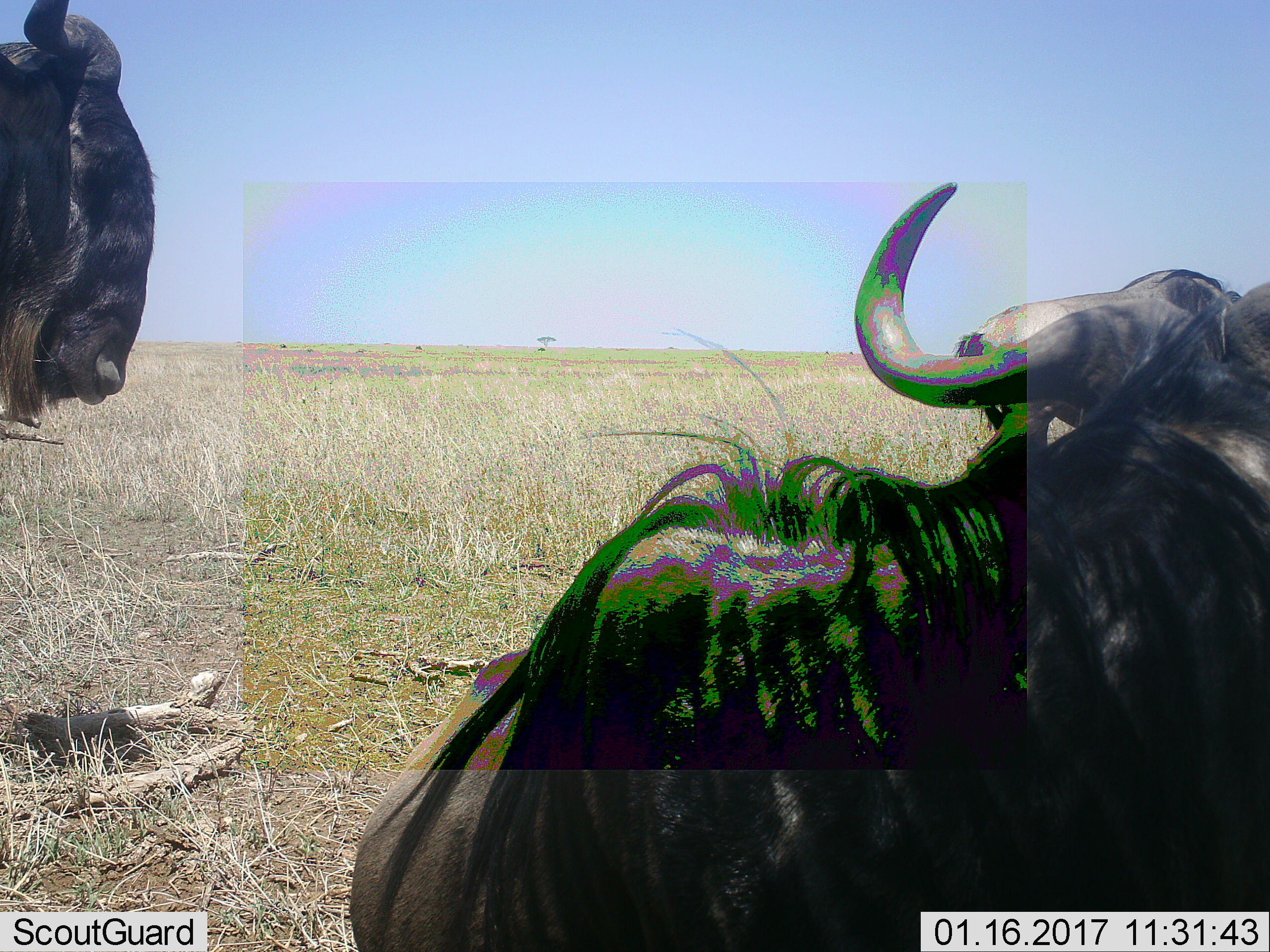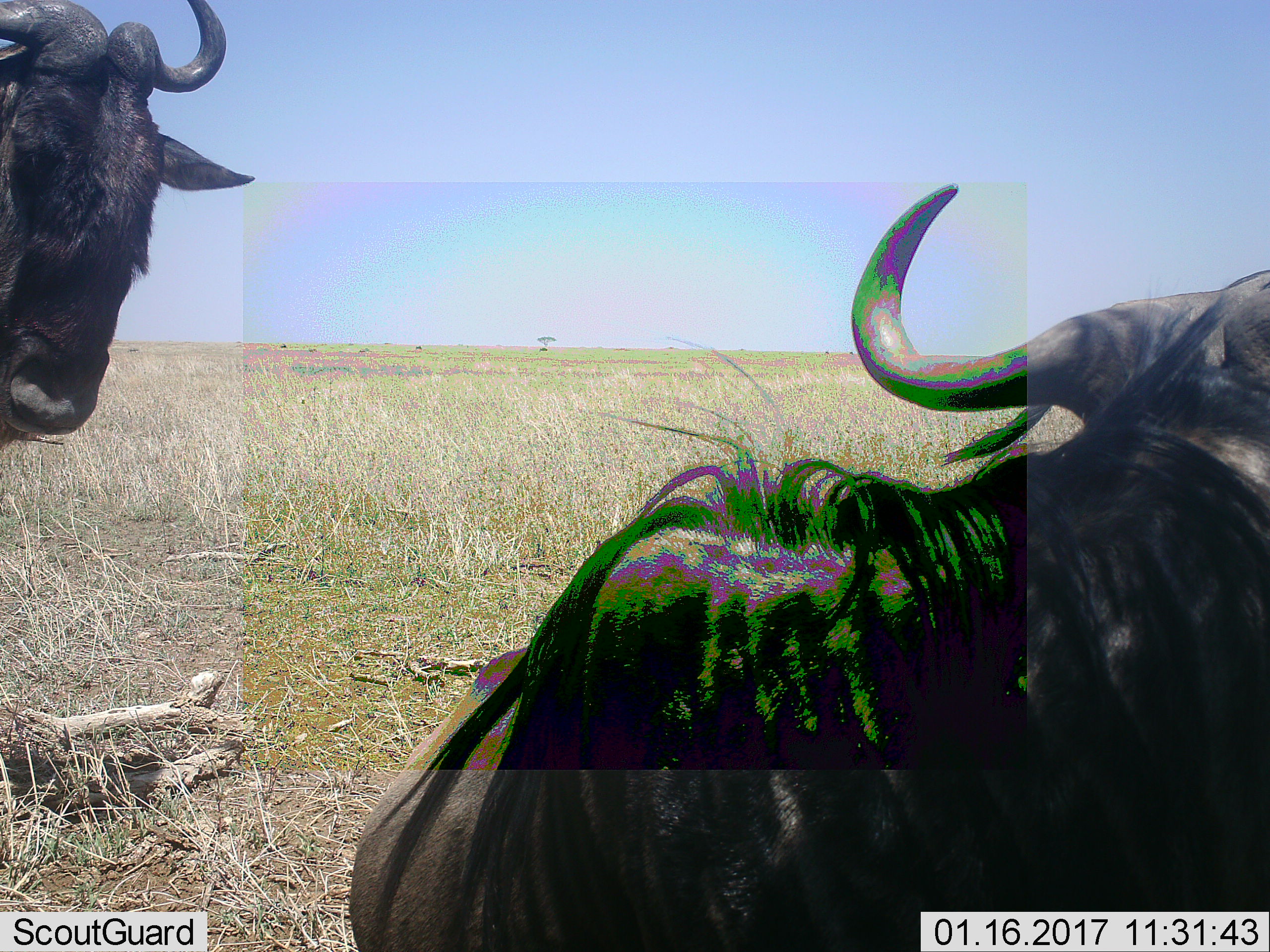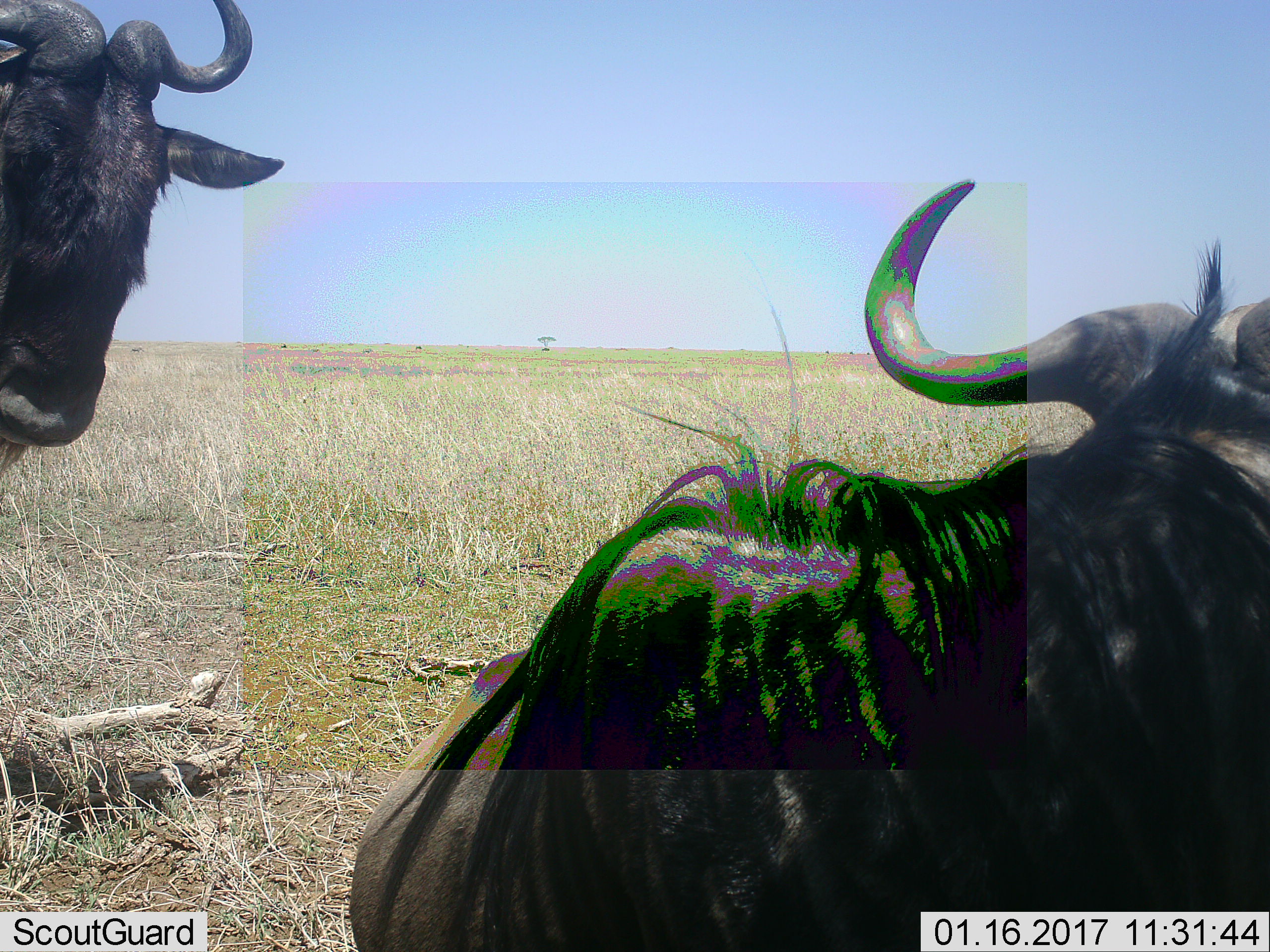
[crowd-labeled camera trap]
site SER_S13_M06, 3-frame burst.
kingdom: Animalia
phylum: Chordata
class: Mammalia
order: Artiodactyla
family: Bovidae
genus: Connochaetes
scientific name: Connochaetes taurinus taurinus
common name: blue wildebeest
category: wildebeestblue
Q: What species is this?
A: Wildebeestblue (blue wildebeest) (Connochaetes taurinus taurinus).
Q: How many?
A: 2.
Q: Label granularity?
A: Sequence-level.